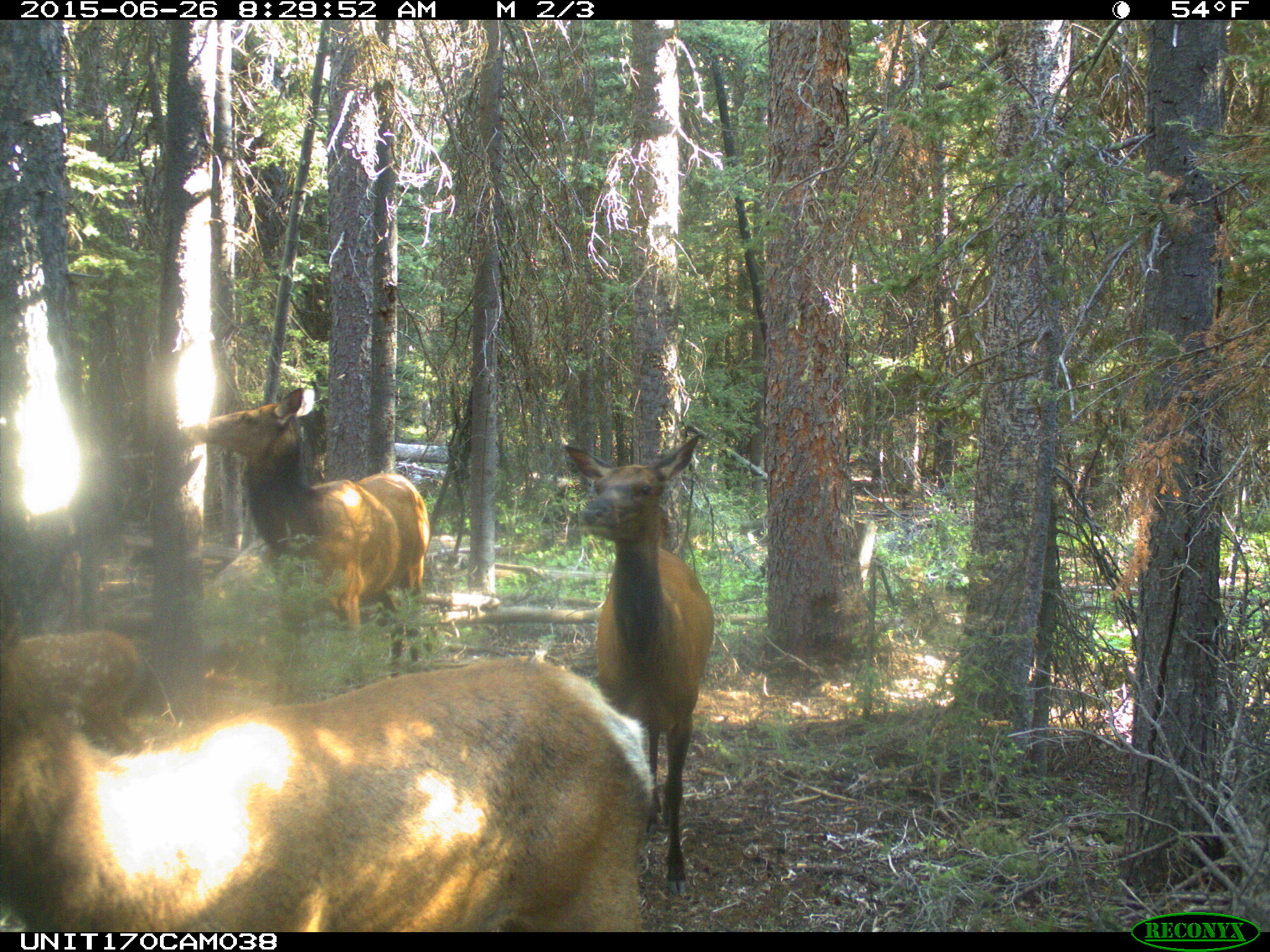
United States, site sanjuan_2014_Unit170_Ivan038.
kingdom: Animalia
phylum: Chordata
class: Mammalia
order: Artiodactyla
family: Cervidae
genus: Cervus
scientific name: Cervus elaphus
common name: red deer